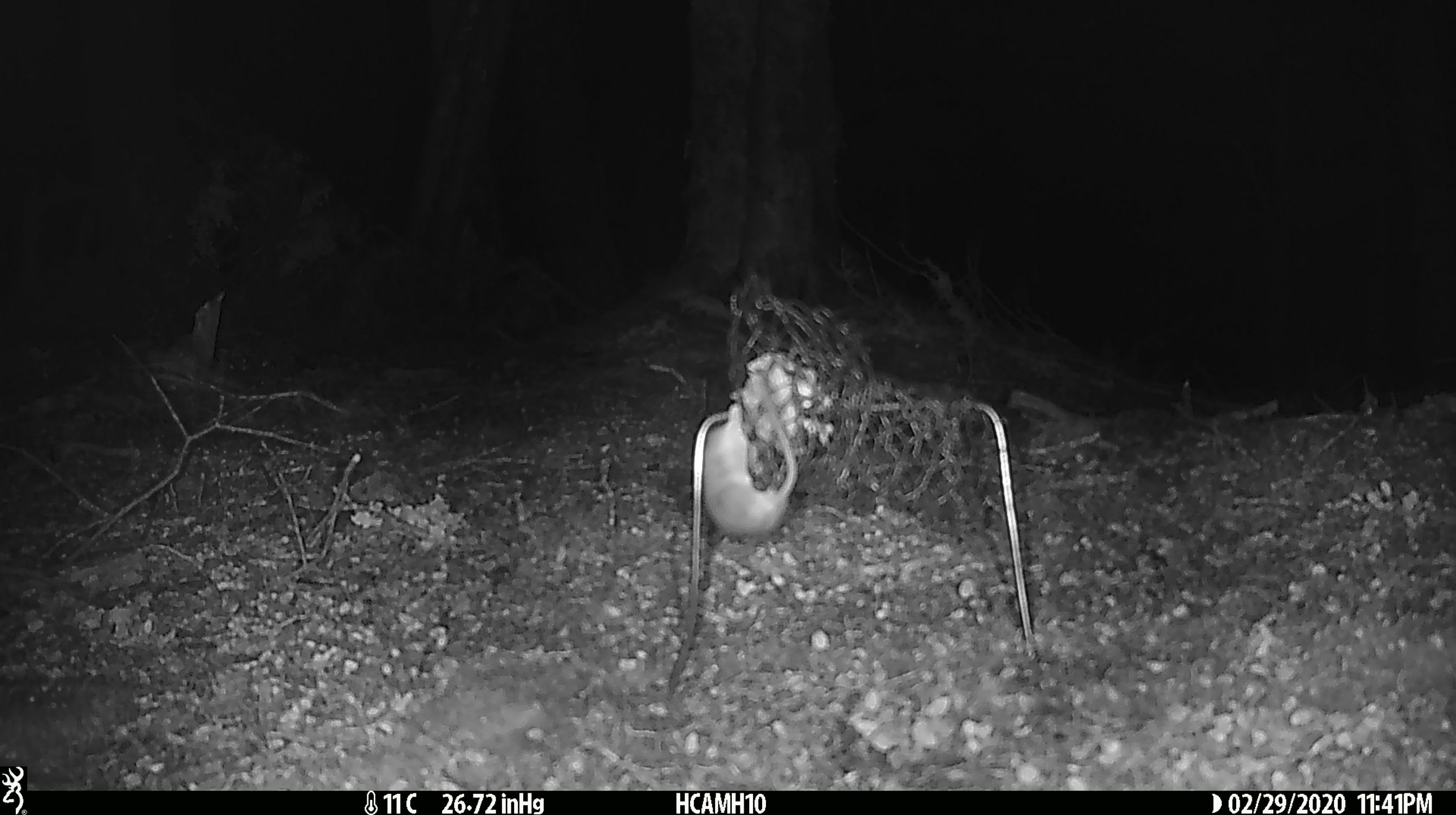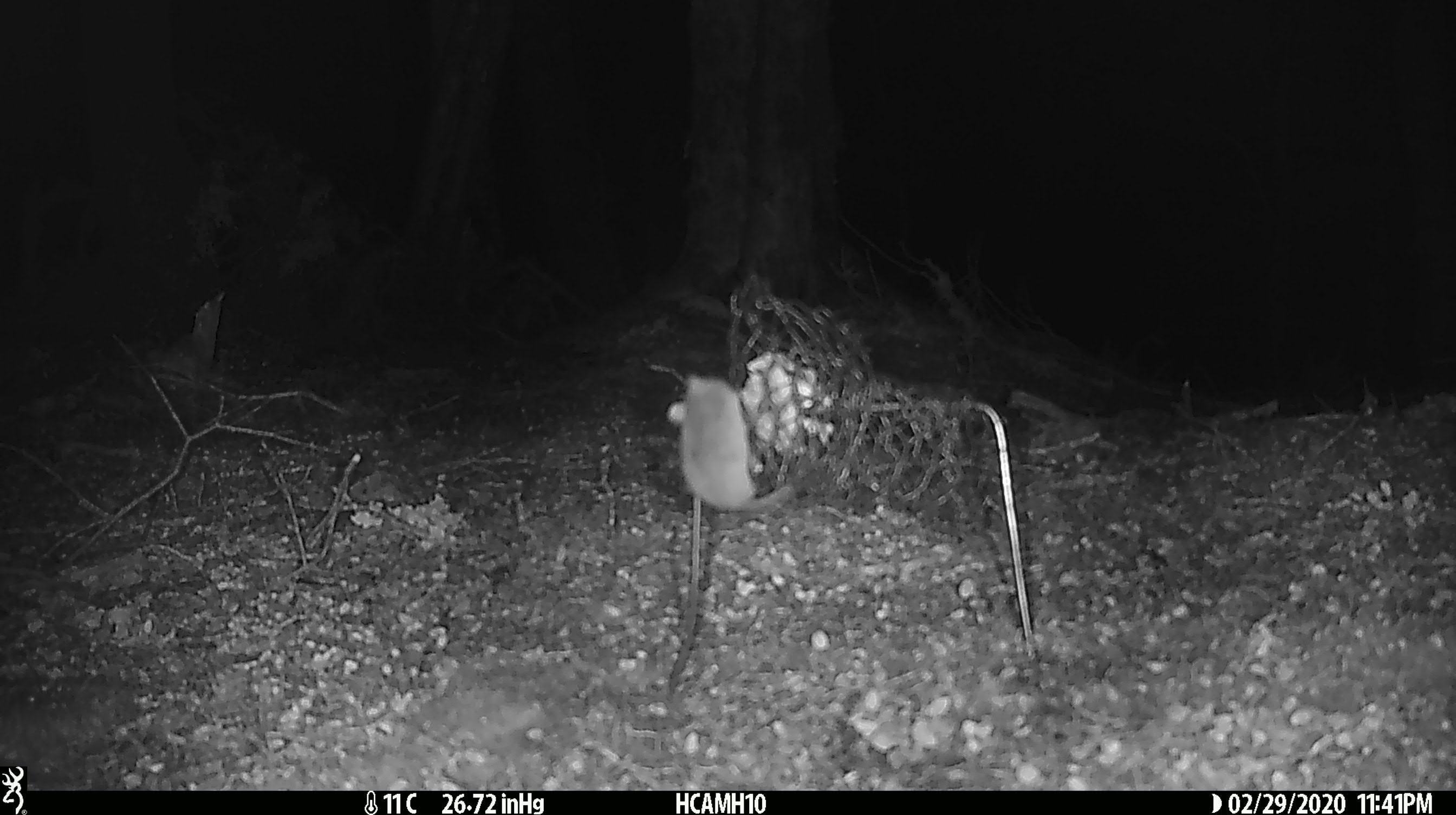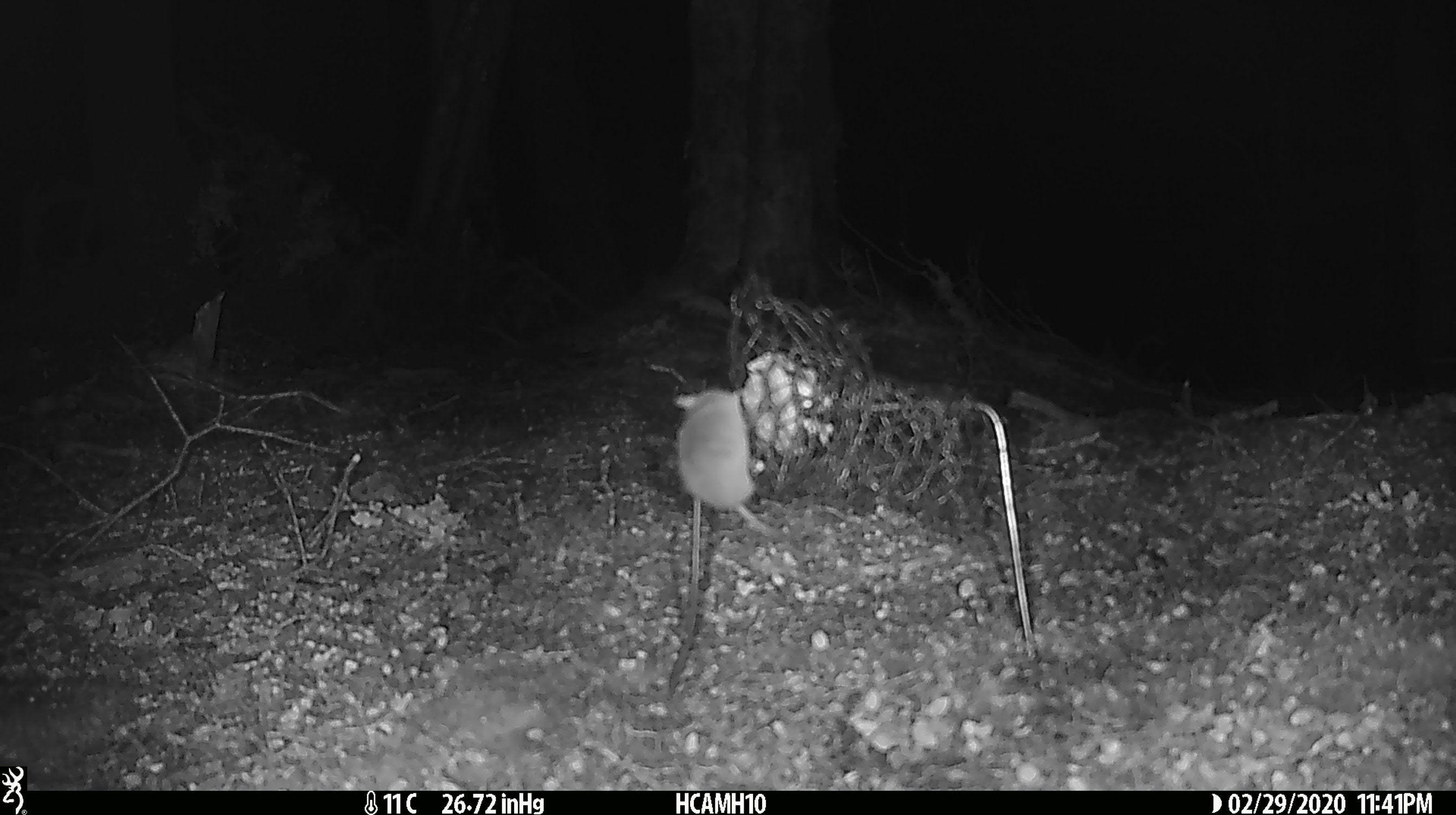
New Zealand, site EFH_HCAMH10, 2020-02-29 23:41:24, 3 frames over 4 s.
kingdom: Animalia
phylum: Chordata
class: Mammalia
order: Rodentia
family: Muridae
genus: Mus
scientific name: Mus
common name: mouse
Mouse (Mus).